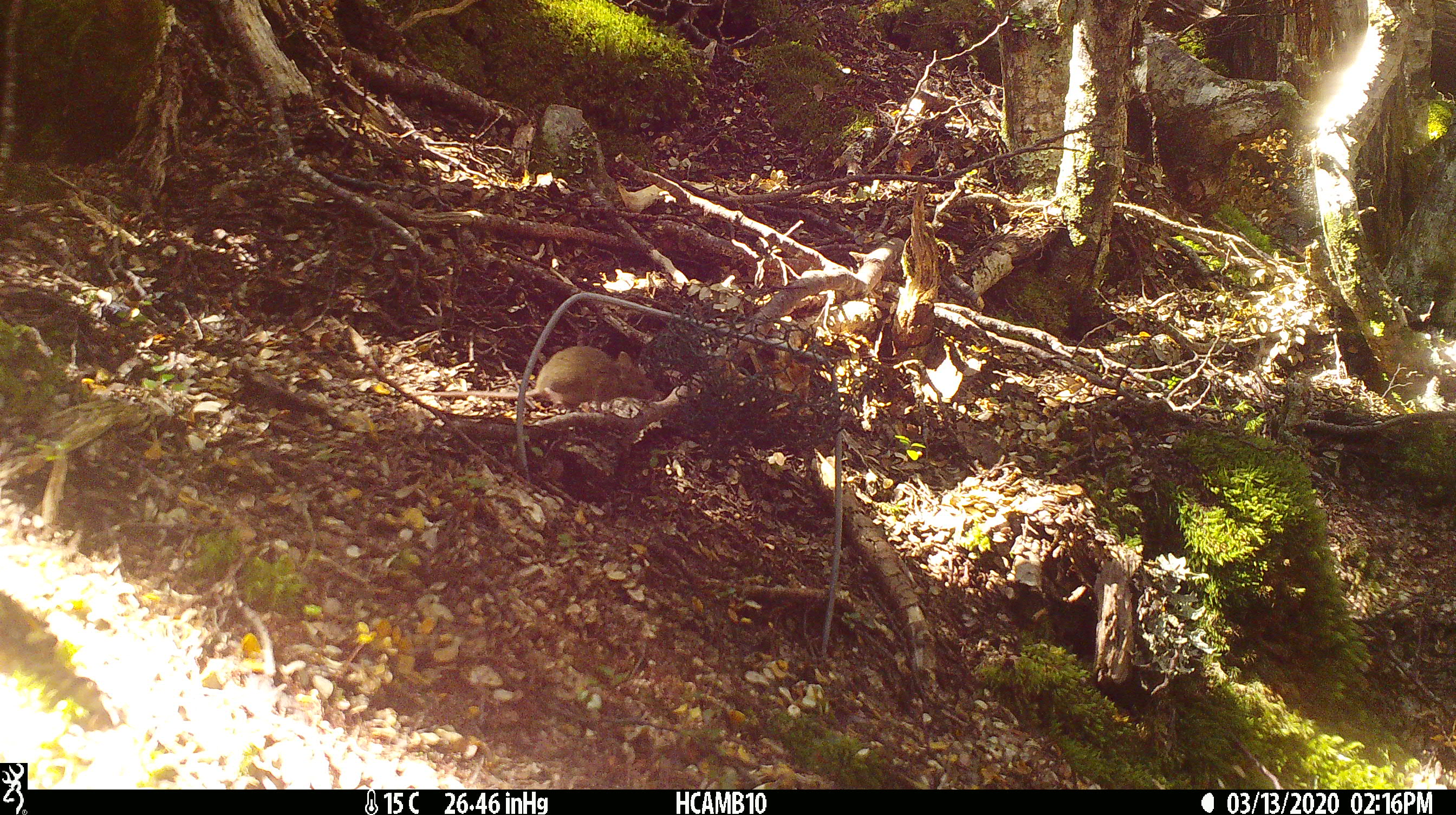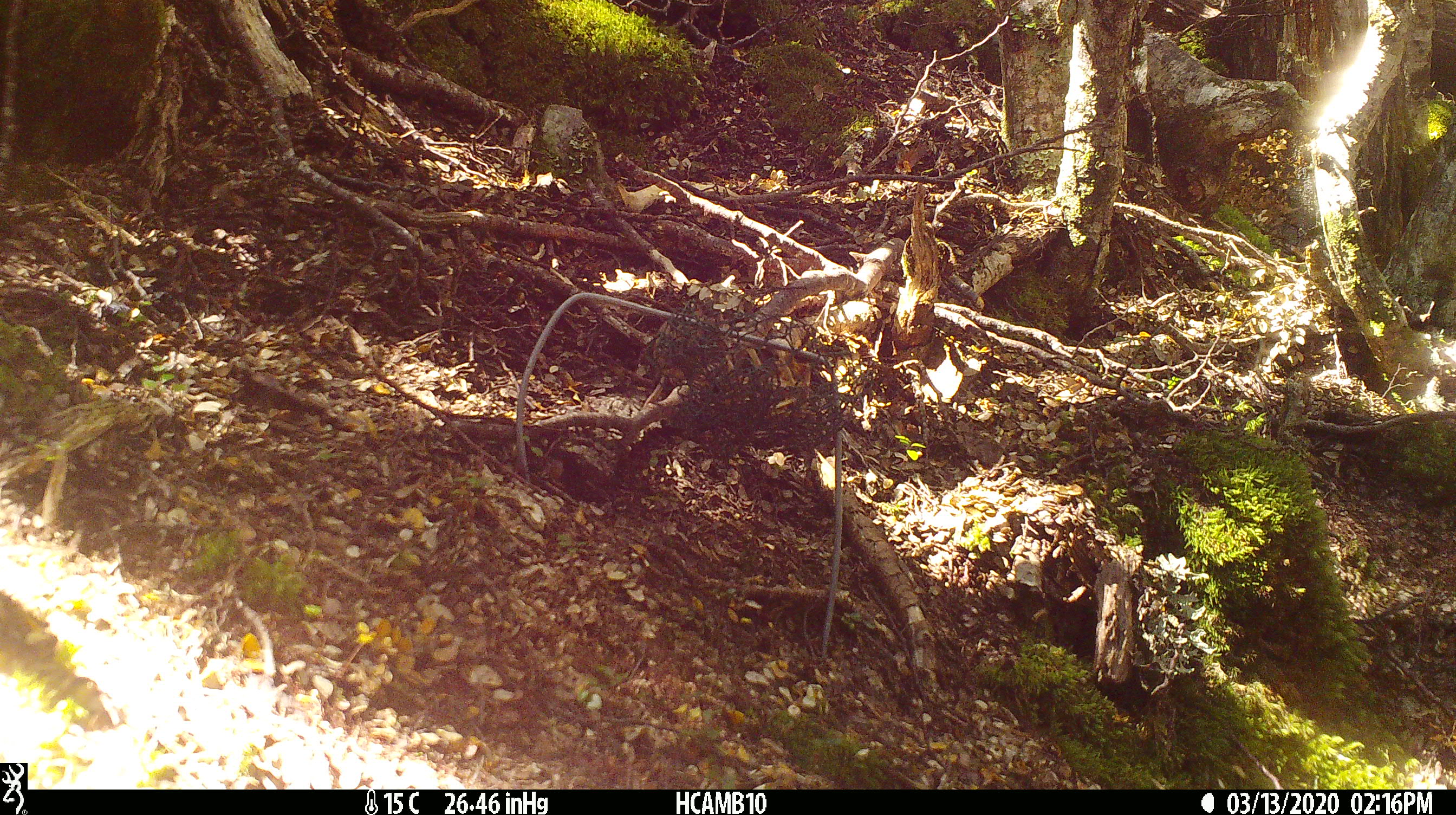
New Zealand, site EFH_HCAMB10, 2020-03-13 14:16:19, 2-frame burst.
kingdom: Animalia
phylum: Chordata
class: Mammalia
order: Rodentia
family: Muridae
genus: Mus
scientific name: Mus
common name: mouse